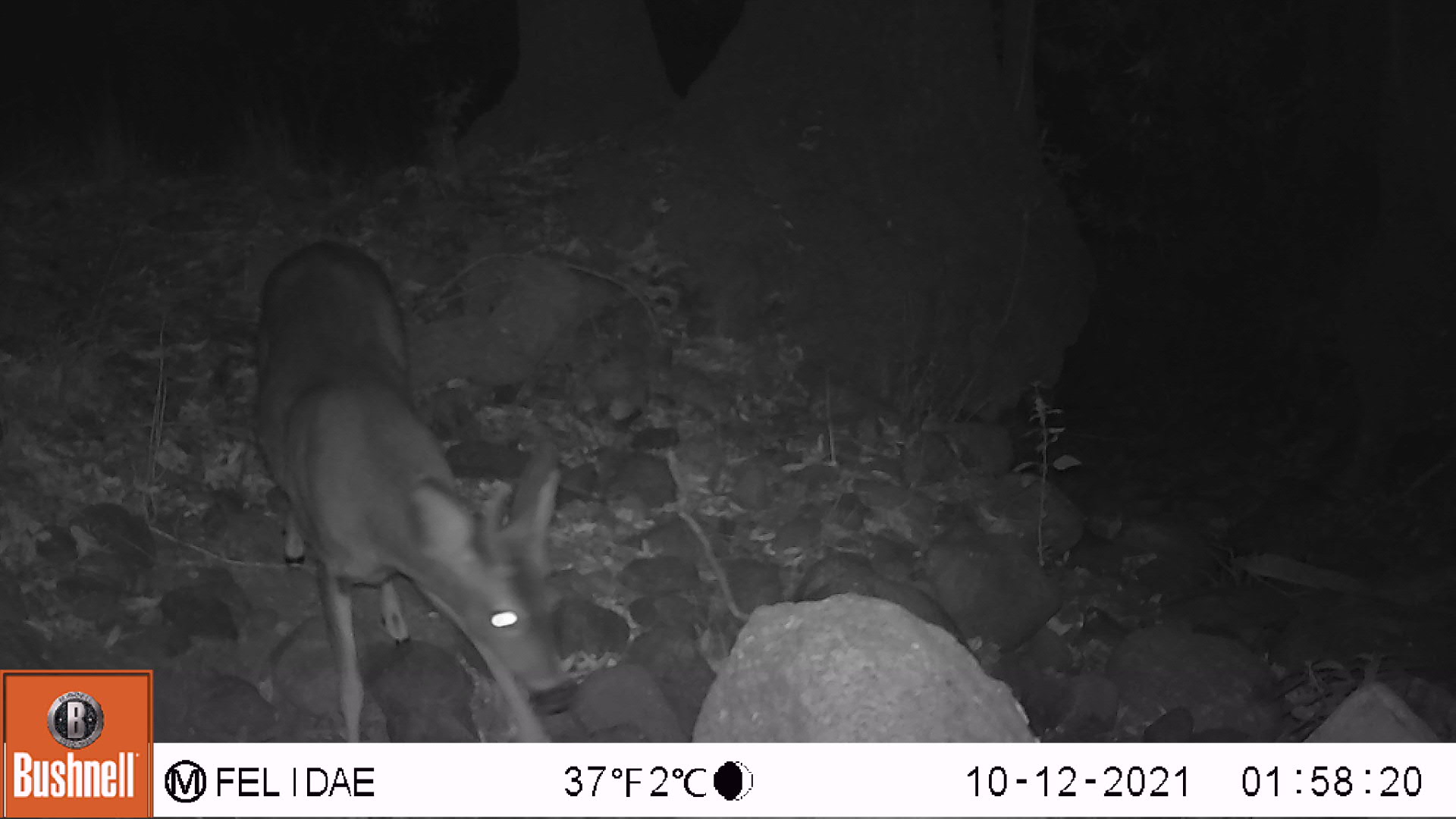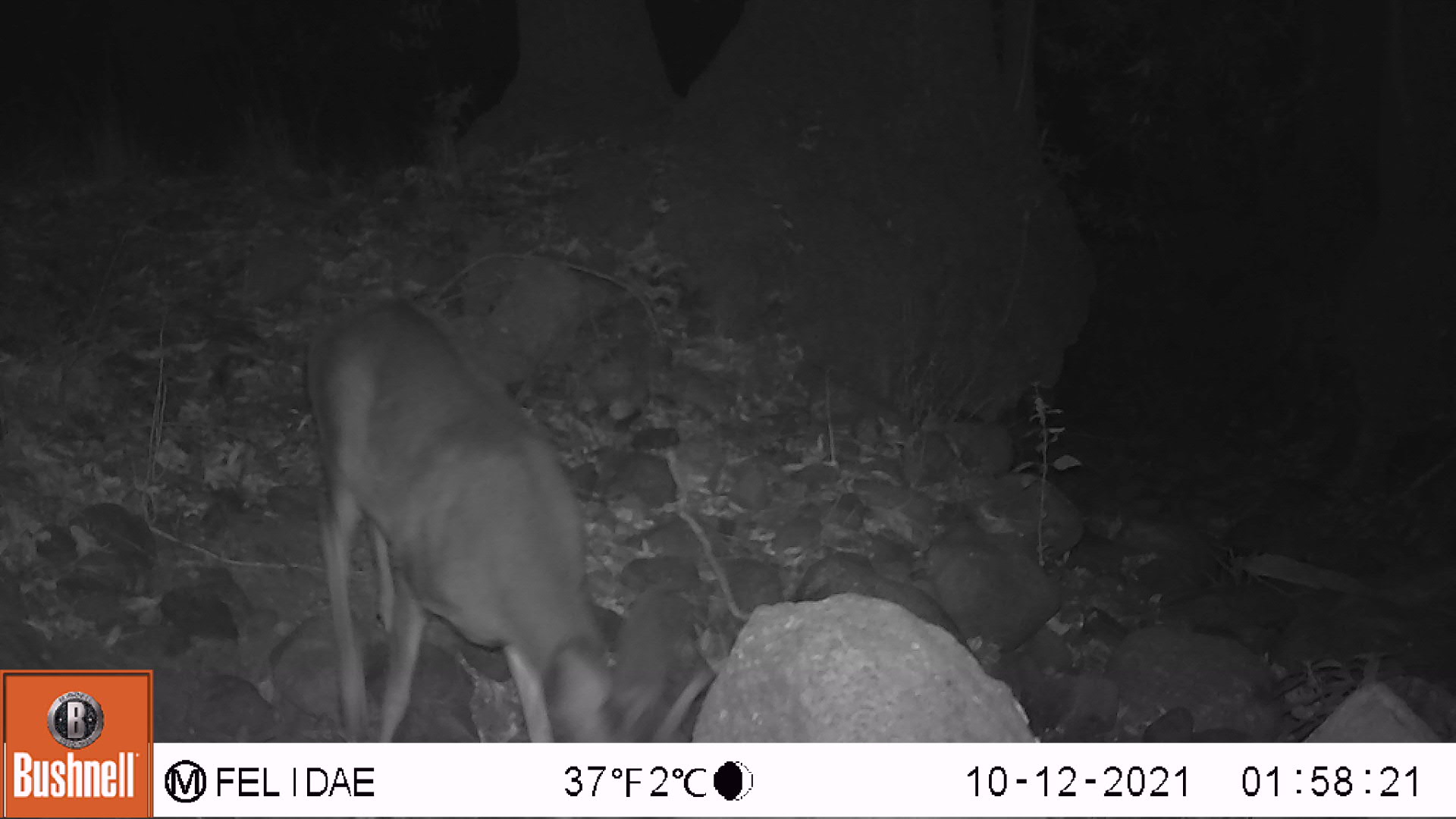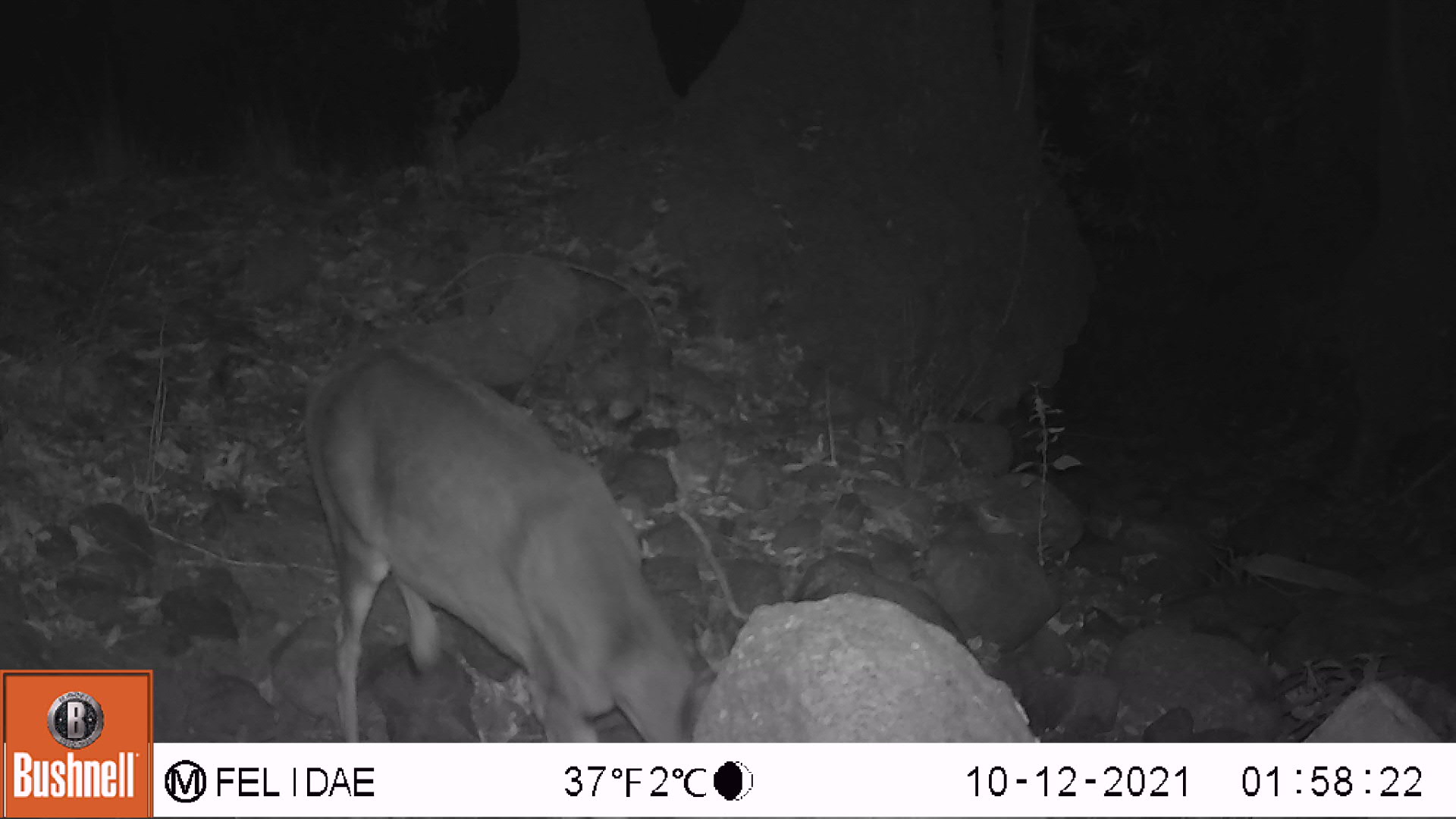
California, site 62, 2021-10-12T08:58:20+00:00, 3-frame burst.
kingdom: Animalia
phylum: Chordata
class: Mammalia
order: Artiodactyla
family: Cervidae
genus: Odocoileus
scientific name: Odocoileus hemionus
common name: mule deer